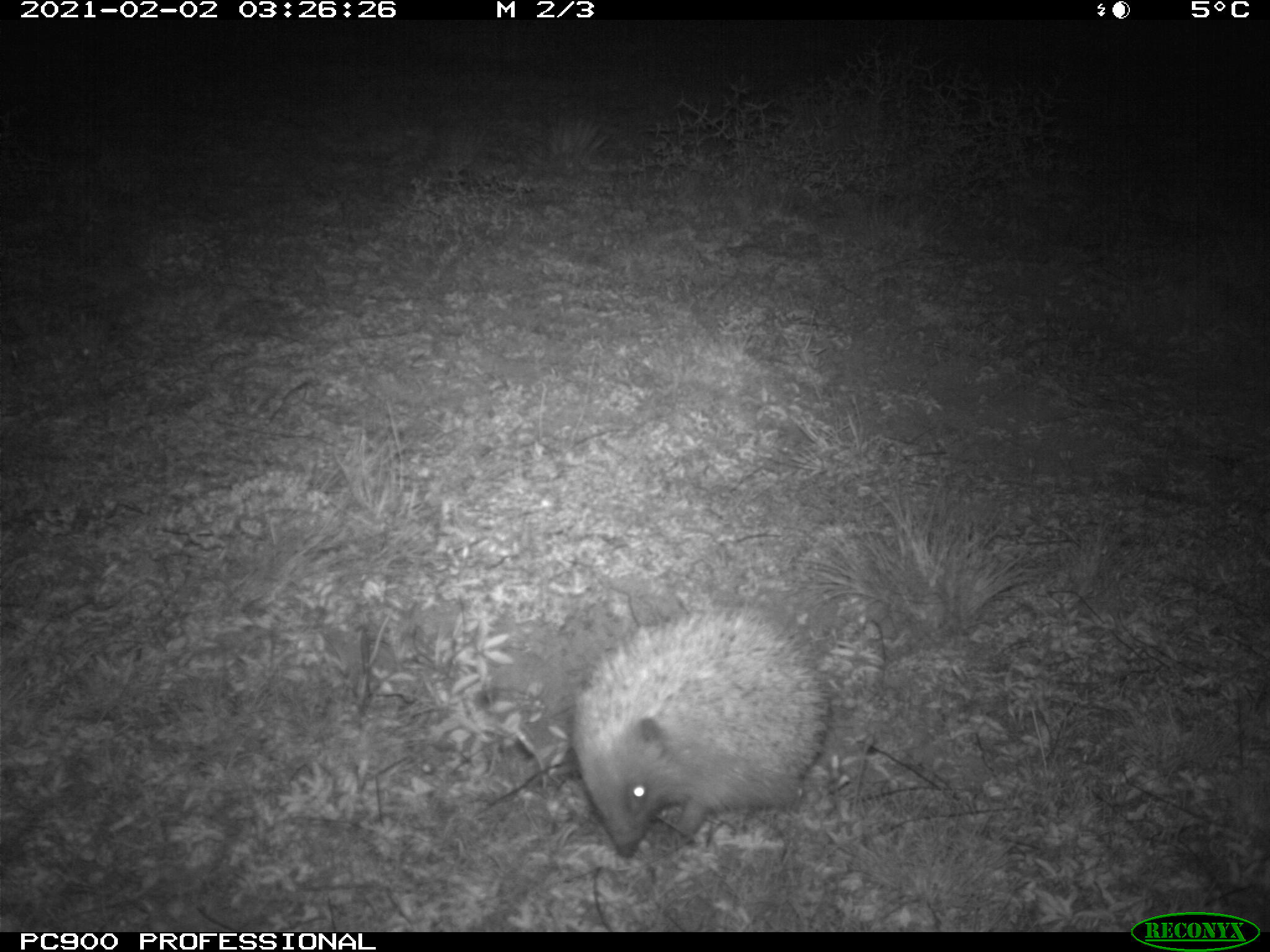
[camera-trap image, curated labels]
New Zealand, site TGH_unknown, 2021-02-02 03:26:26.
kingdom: Animalia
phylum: Chordata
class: Mammalia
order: Eulipotyphla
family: Erinaceidae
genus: Erinaceus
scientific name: Erinaceus europaeus europaeus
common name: european hedgehog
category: hedgehog